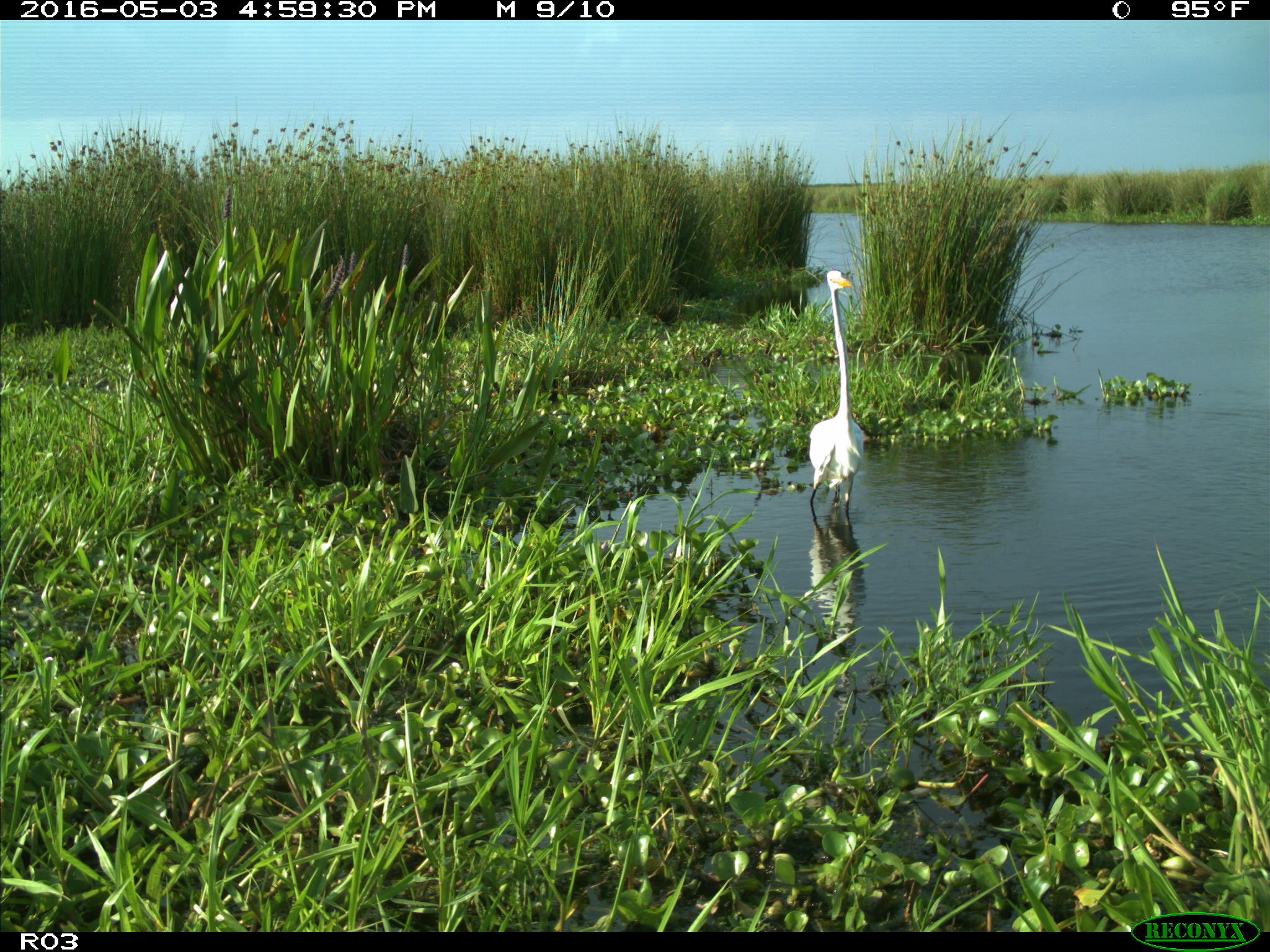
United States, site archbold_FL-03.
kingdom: Animalia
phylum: Chordata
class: Aves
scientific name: Aves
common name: birds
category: unidentified bird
Unidentified bird (birds) (Aves).